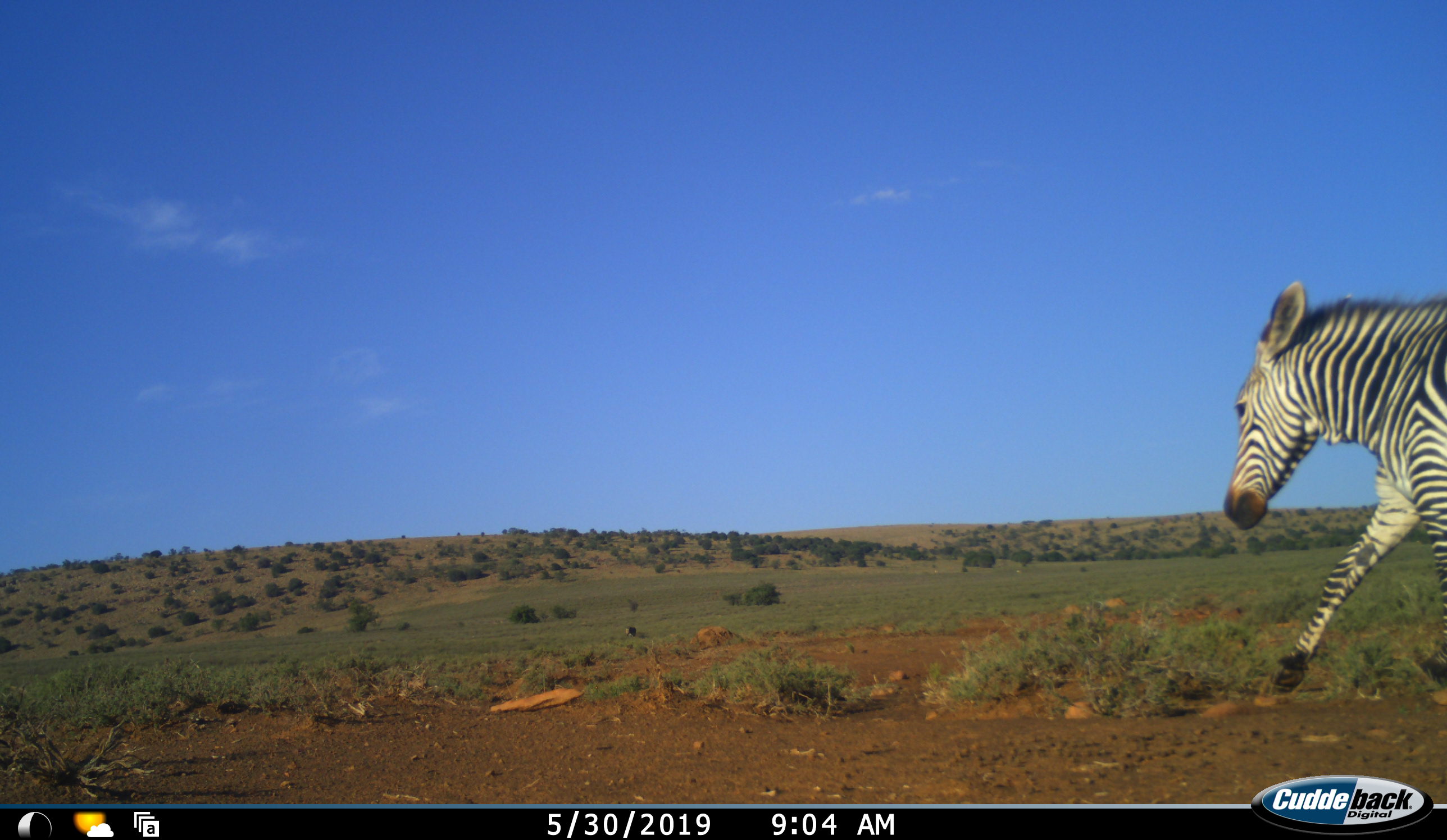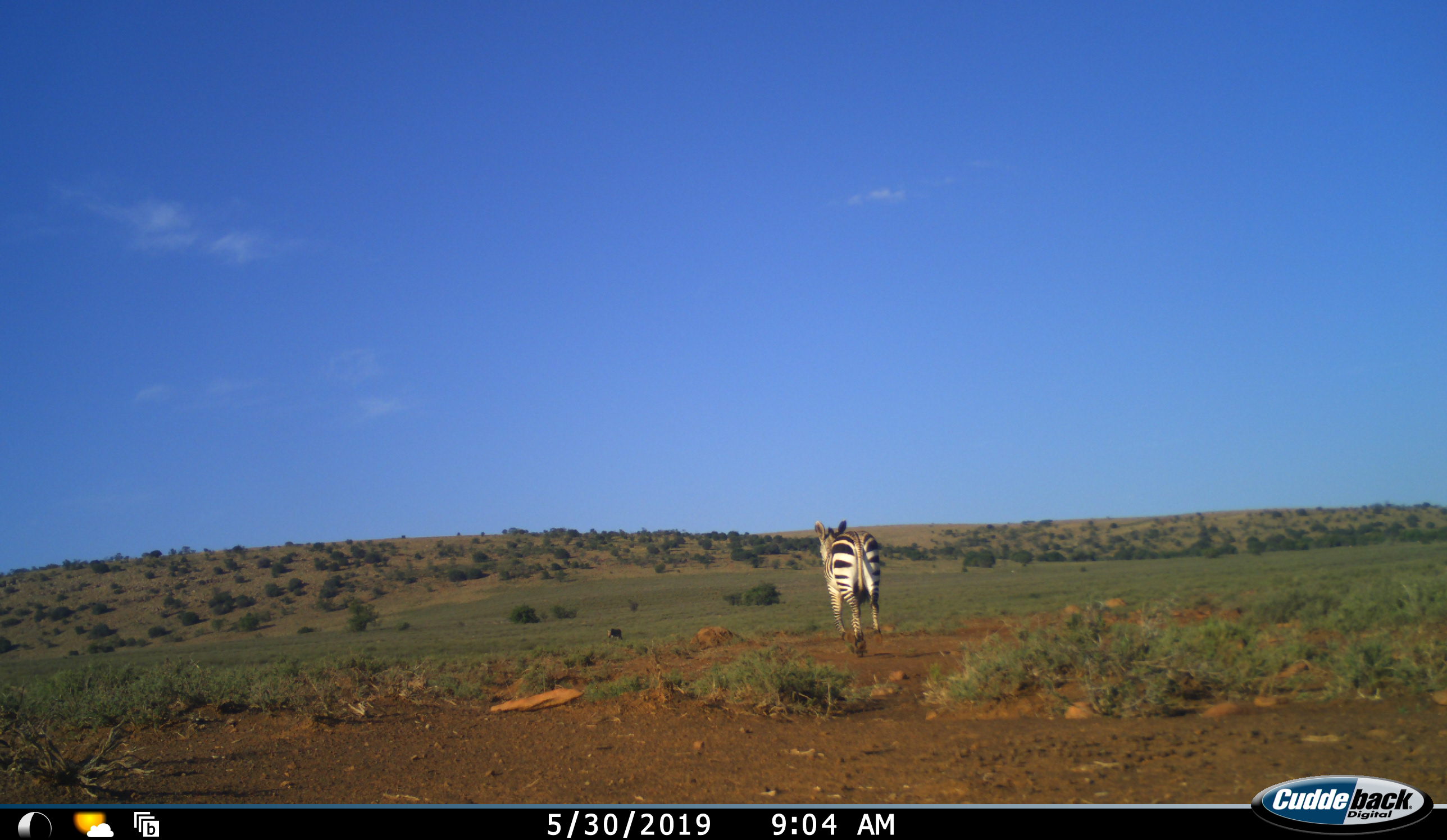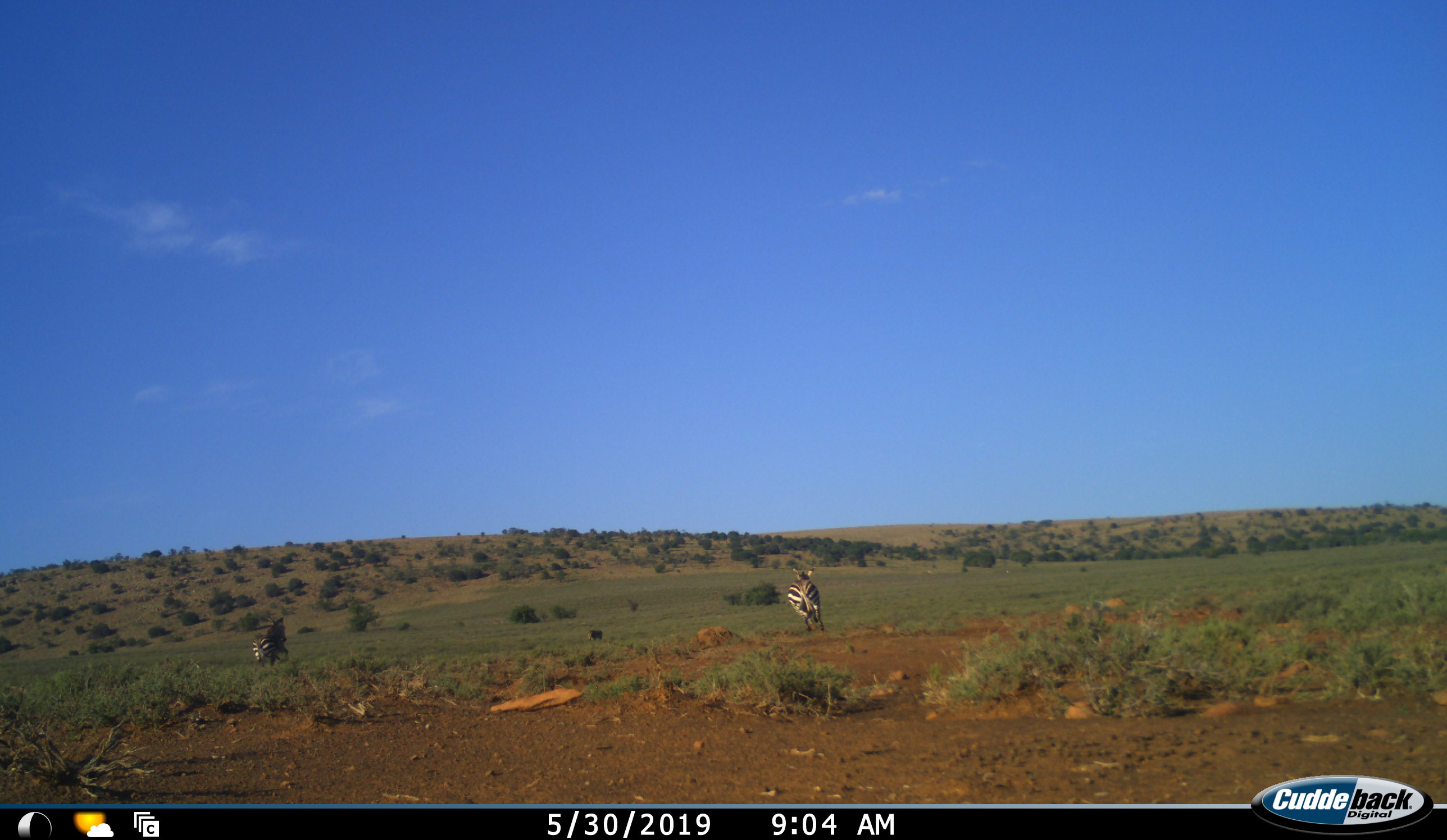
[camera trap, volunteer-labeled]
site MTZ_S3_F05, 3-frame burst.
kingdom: Animalia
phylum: Chordata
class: Mammalia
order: Perissodactyla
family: Equidae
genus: Equus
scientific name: Equus quagga burchellii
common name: burchell's zebra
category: zebraburchells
Zebraburchells (burchell's zebra) (Equus quagga burchellii), count 1. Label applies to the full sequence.